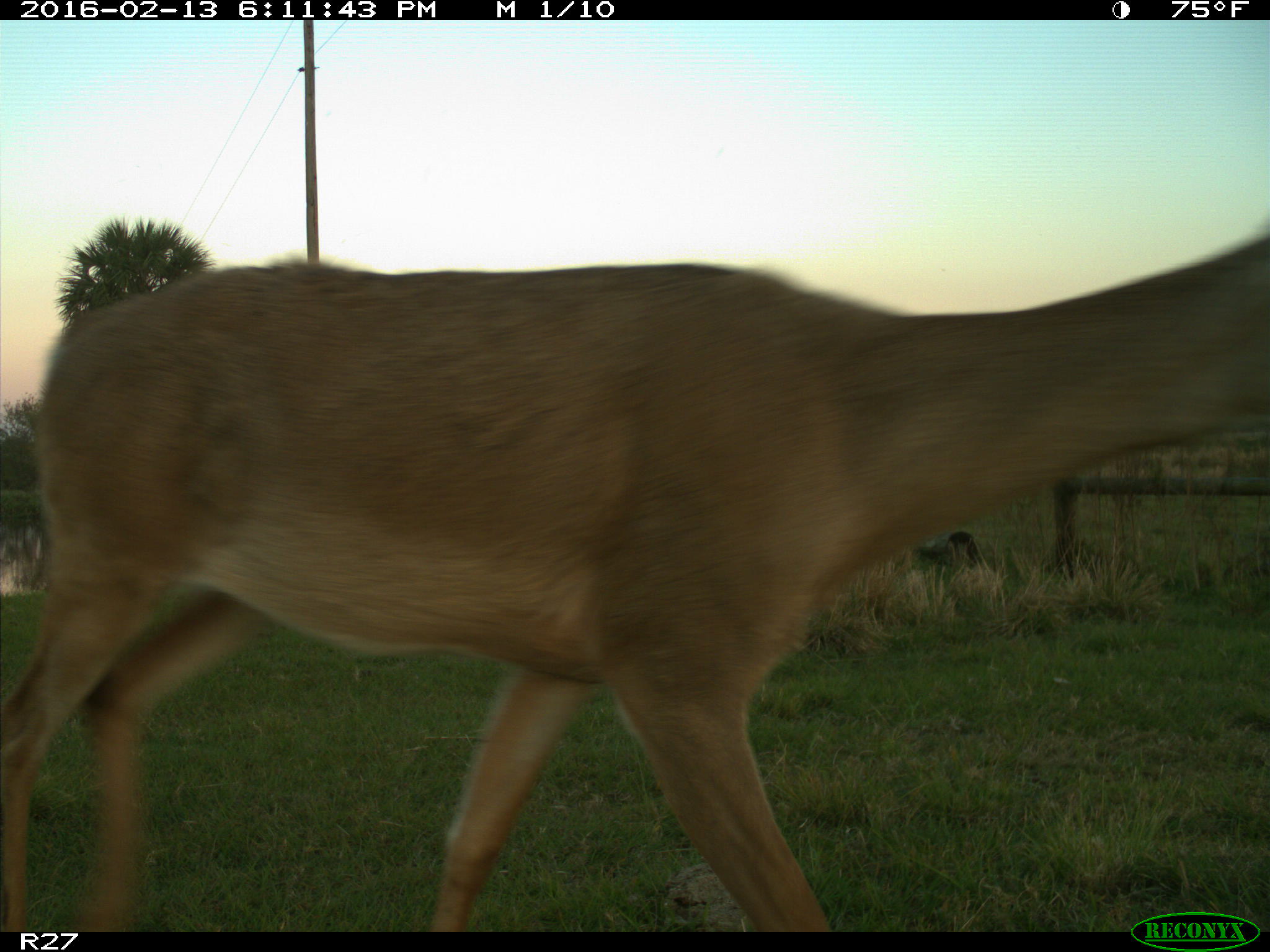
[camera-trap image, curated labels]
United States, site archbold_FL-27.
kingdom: Animalia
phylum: Chordata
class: Mammalia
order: Artiodactyla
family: Cervidae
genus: Odocoileus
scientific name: Odocoileus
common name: deer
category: unidentified deer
Unidentified deer (deer) (Odocoileus).